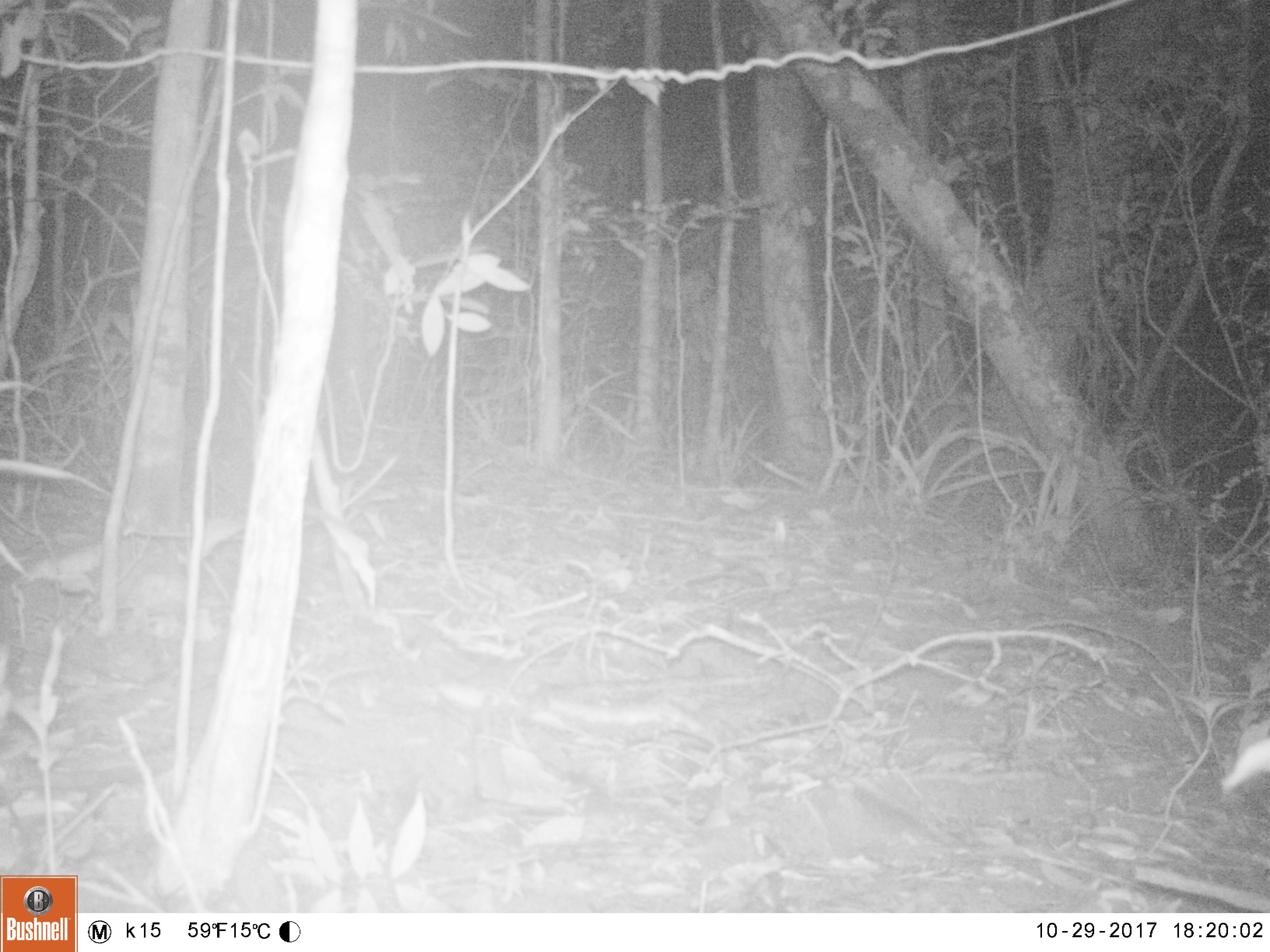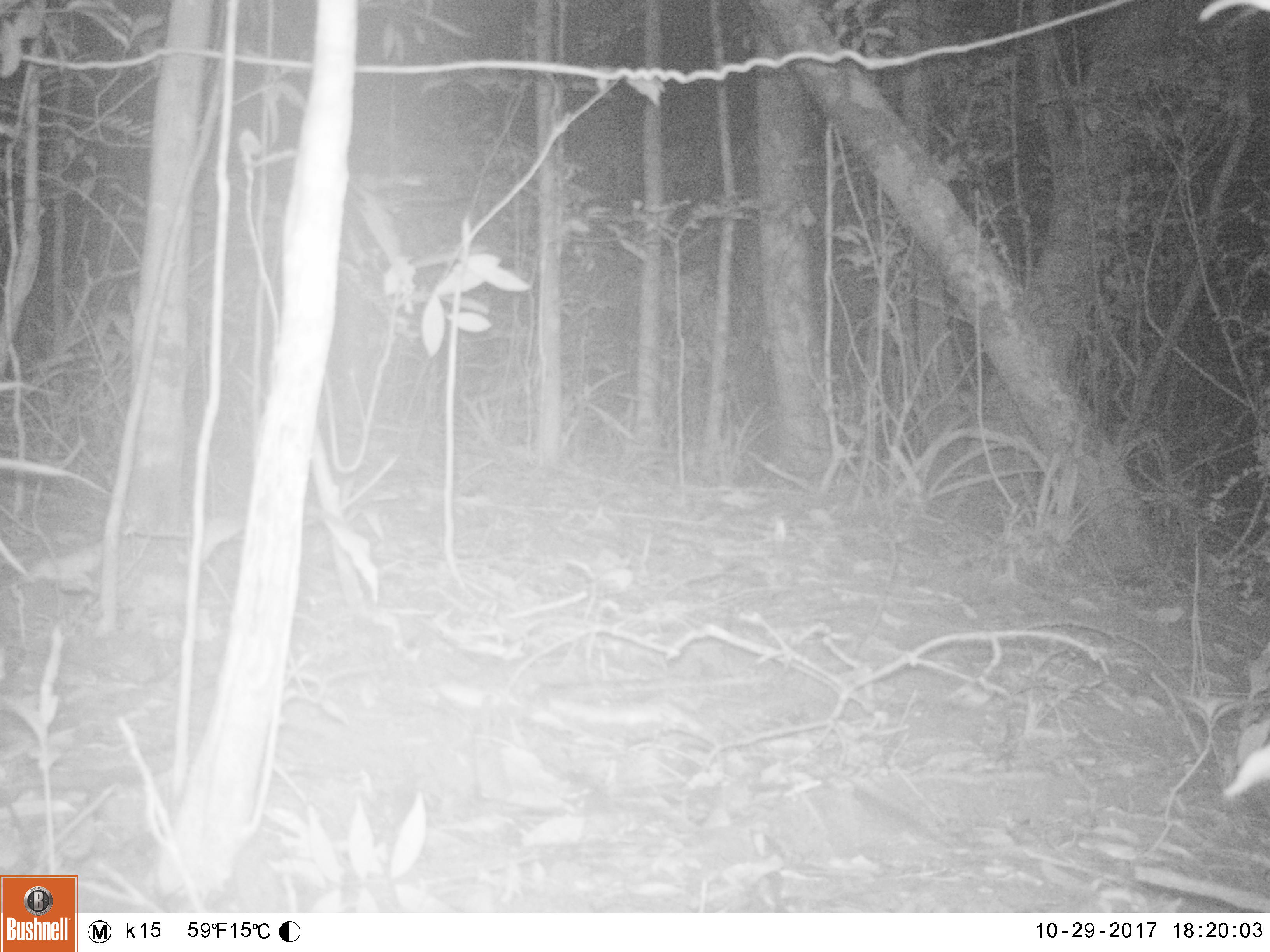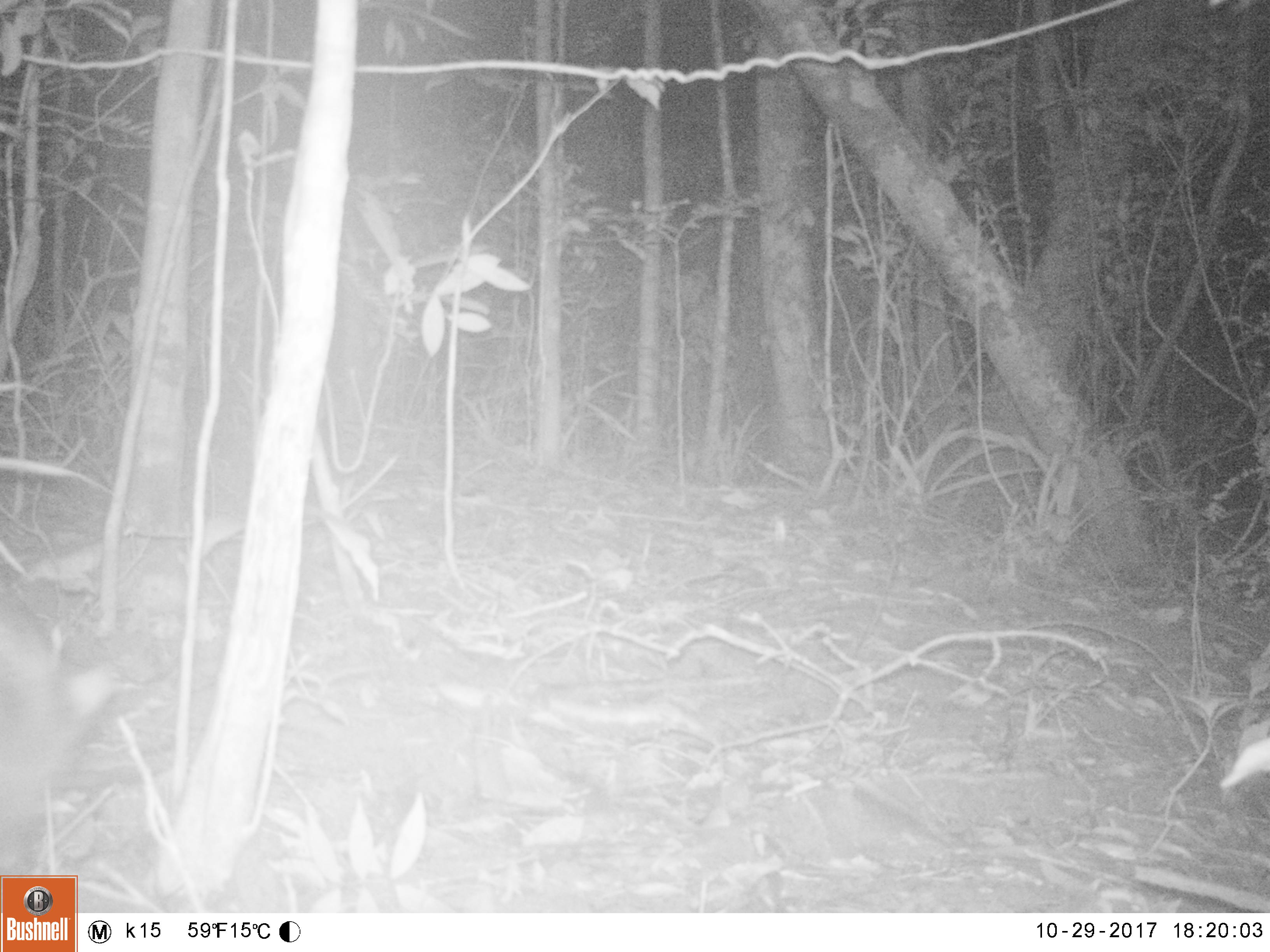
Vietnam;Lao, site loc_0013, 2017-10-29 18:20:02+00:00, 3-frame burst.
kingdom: Animalia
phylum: Chordata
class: Mammalia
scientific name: Mammalia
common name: mammal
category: unidentified small mammal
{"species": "unidentified small mammal (mammal) (Mammalia)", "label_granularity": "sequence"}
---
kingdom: Animalia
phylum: Chordata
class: Mammalia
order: Carnivora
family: Viverridae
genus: Viverra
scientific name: Viverra zibetha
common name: large indian civet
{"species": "large indian civet (Viverra zibetha)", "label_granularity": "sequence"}